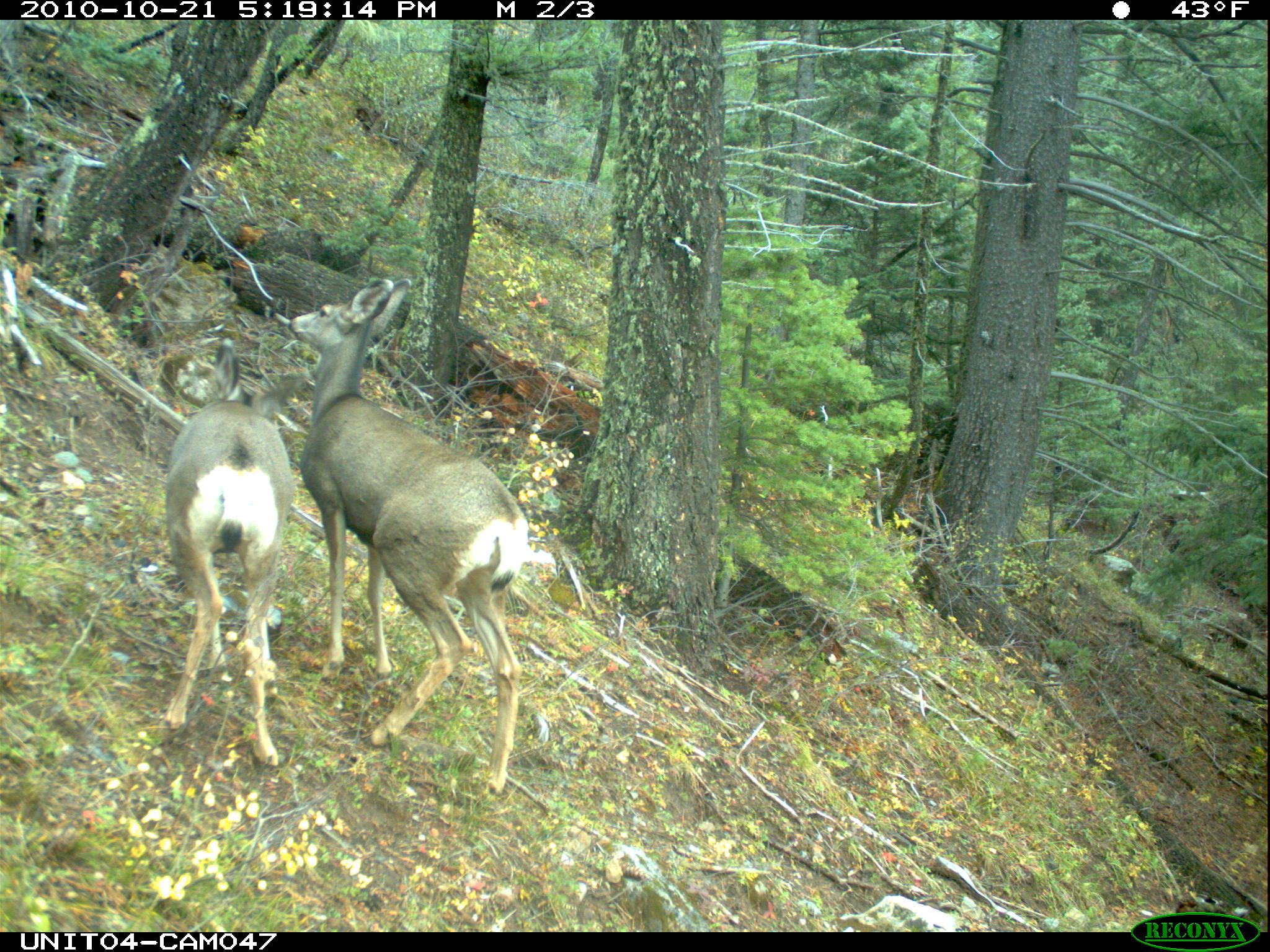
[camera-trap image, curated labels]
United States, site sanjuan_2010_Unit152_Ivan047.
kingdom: Animalia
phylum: Chordata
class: Mammalia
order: Artiodactyla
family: Cervidae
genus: Odocoileus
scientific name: Odocoileus hemionus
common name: mule deer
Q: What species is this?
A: Odocoileus hemionus (mule deer).